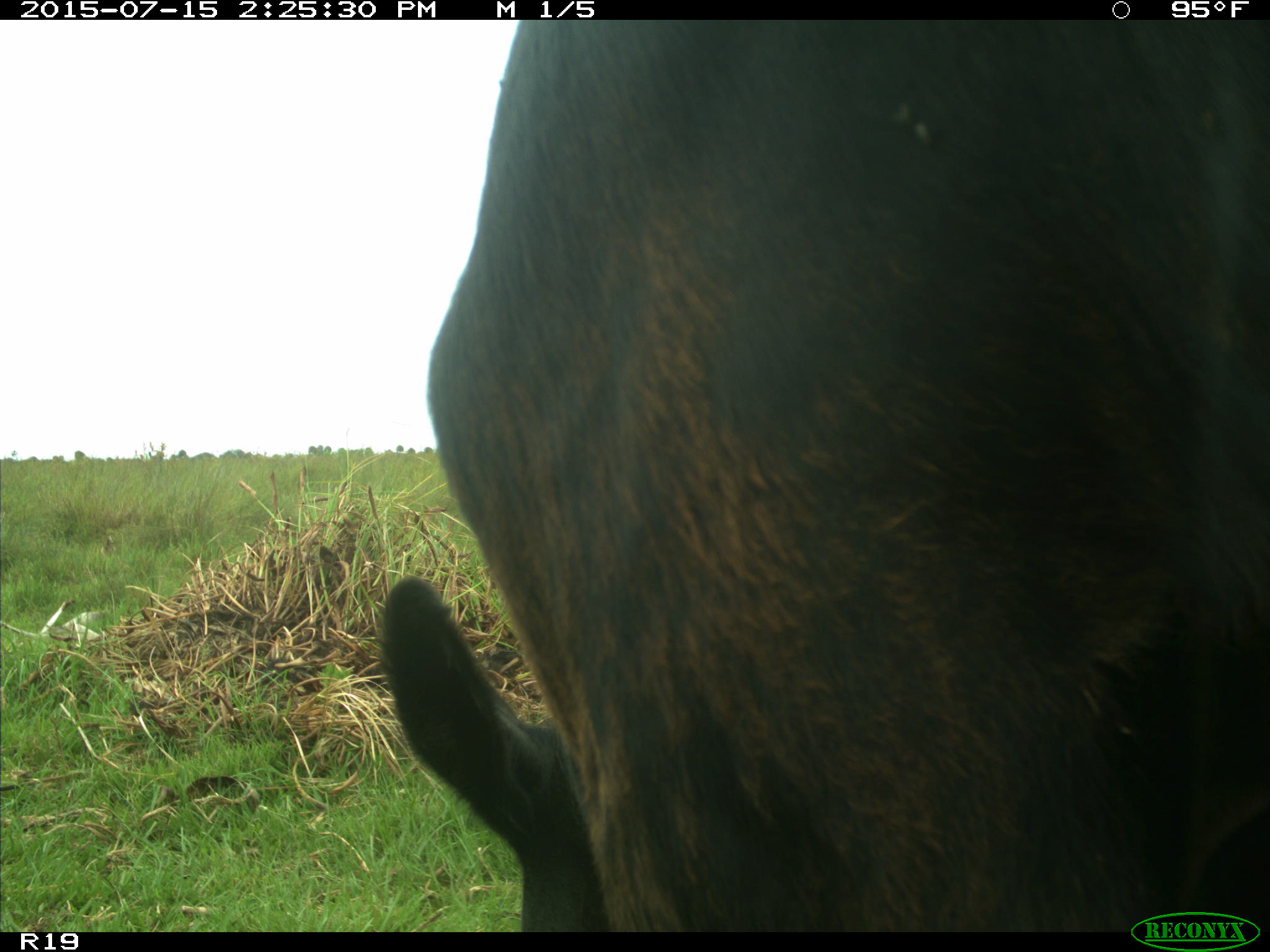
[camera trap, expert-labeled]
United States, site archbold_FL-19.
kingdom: Animalia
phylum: Chordata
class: Mammalia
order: Artiodactyla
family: Bovidae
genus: Bos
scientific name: Bos taurus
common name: domestic cow